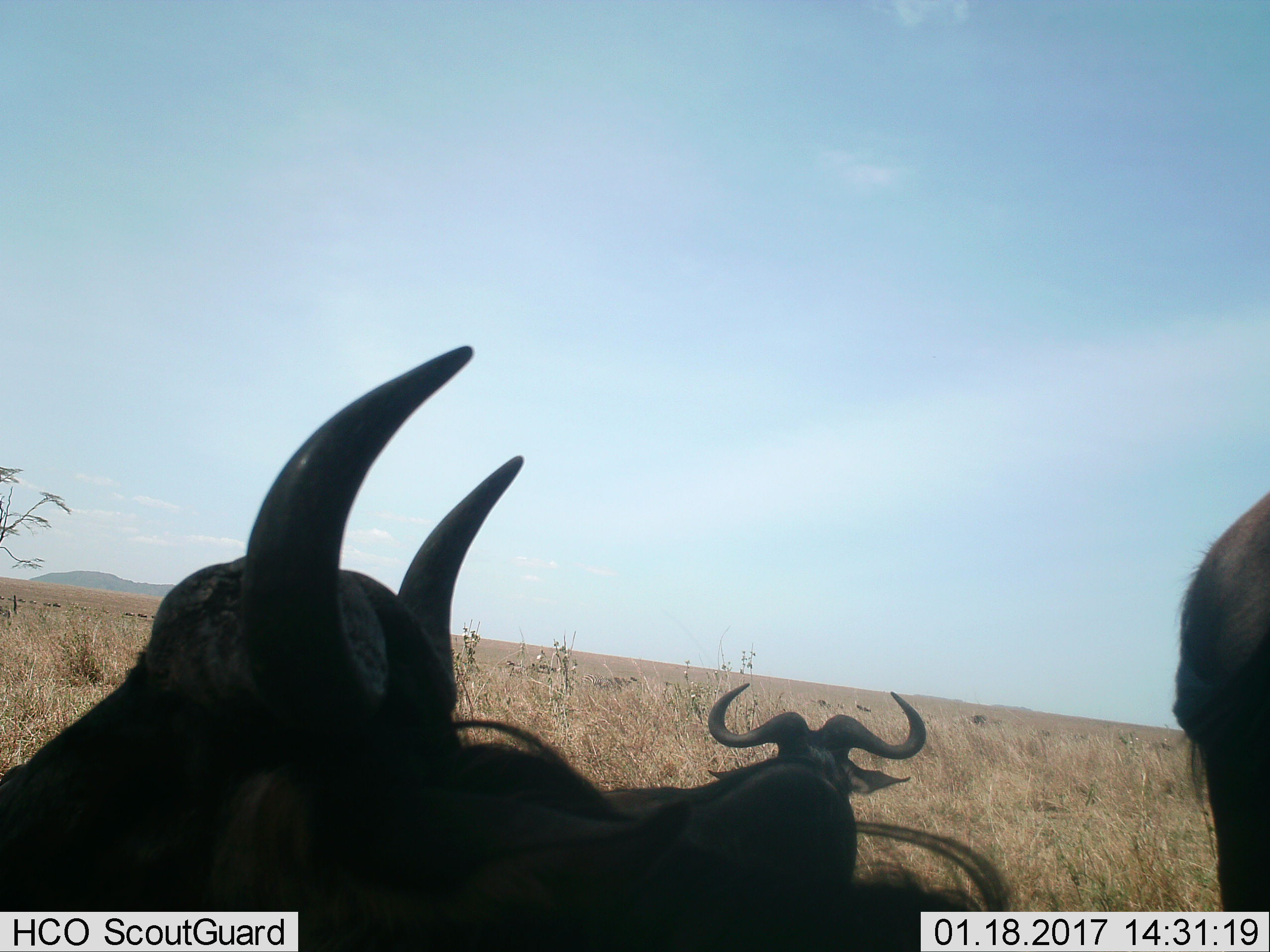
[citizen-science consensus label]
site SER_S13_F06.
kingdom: Animalia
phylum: Chordata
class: Mammalia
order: Artiodactyla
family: Bovidae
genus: Connochaetes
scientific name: Connochaetes taurinus taurinus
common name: blue wildebeest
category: wildebeestblue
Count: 3.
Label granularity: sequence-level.